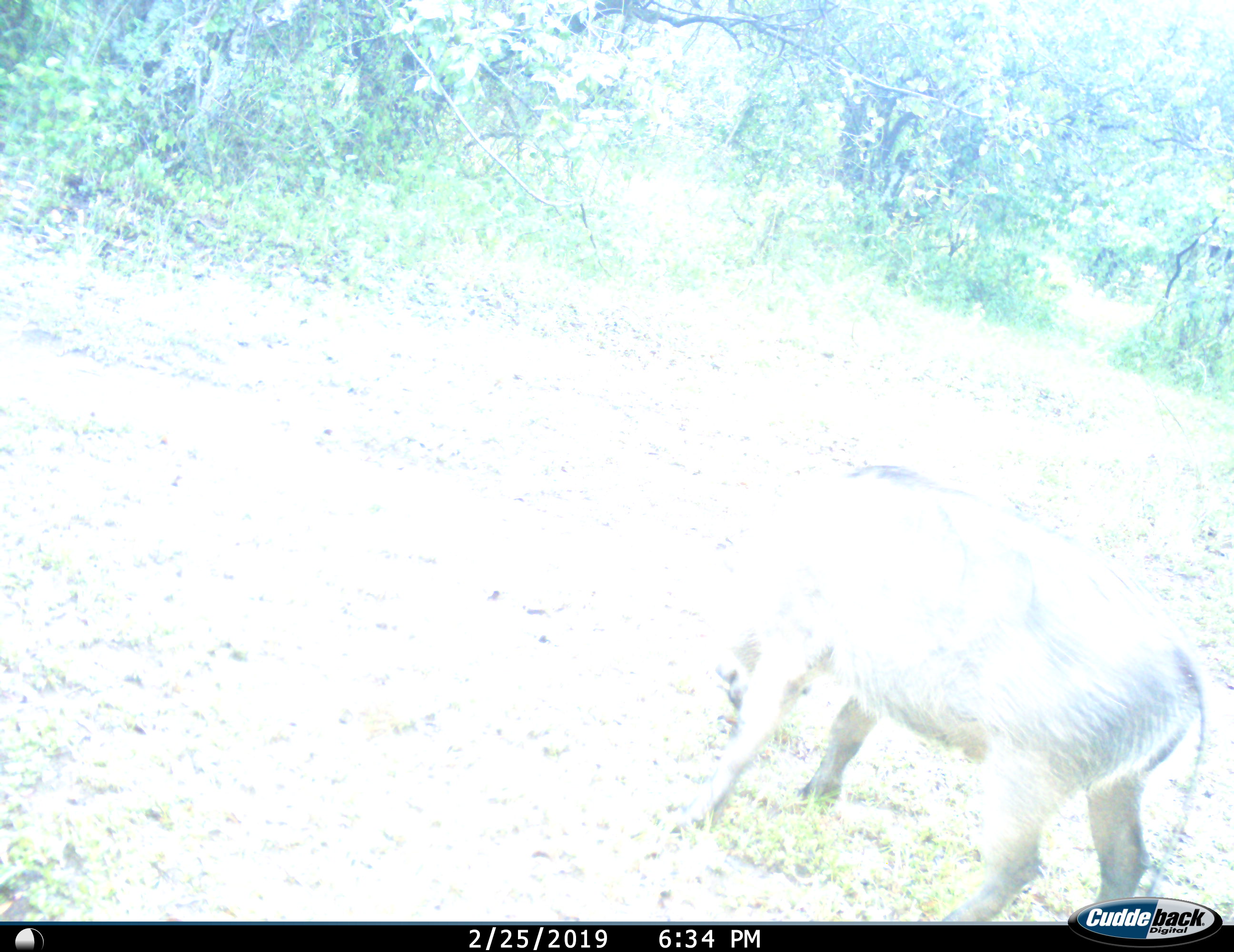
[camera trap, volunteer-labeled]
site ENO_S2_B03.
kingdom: Animalia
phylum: Chordata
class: Mammalia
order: Artiodactyla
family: Suidae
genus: Phacochoerus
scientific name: Phacochoerus africanus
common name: warthog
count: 1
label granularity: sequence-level